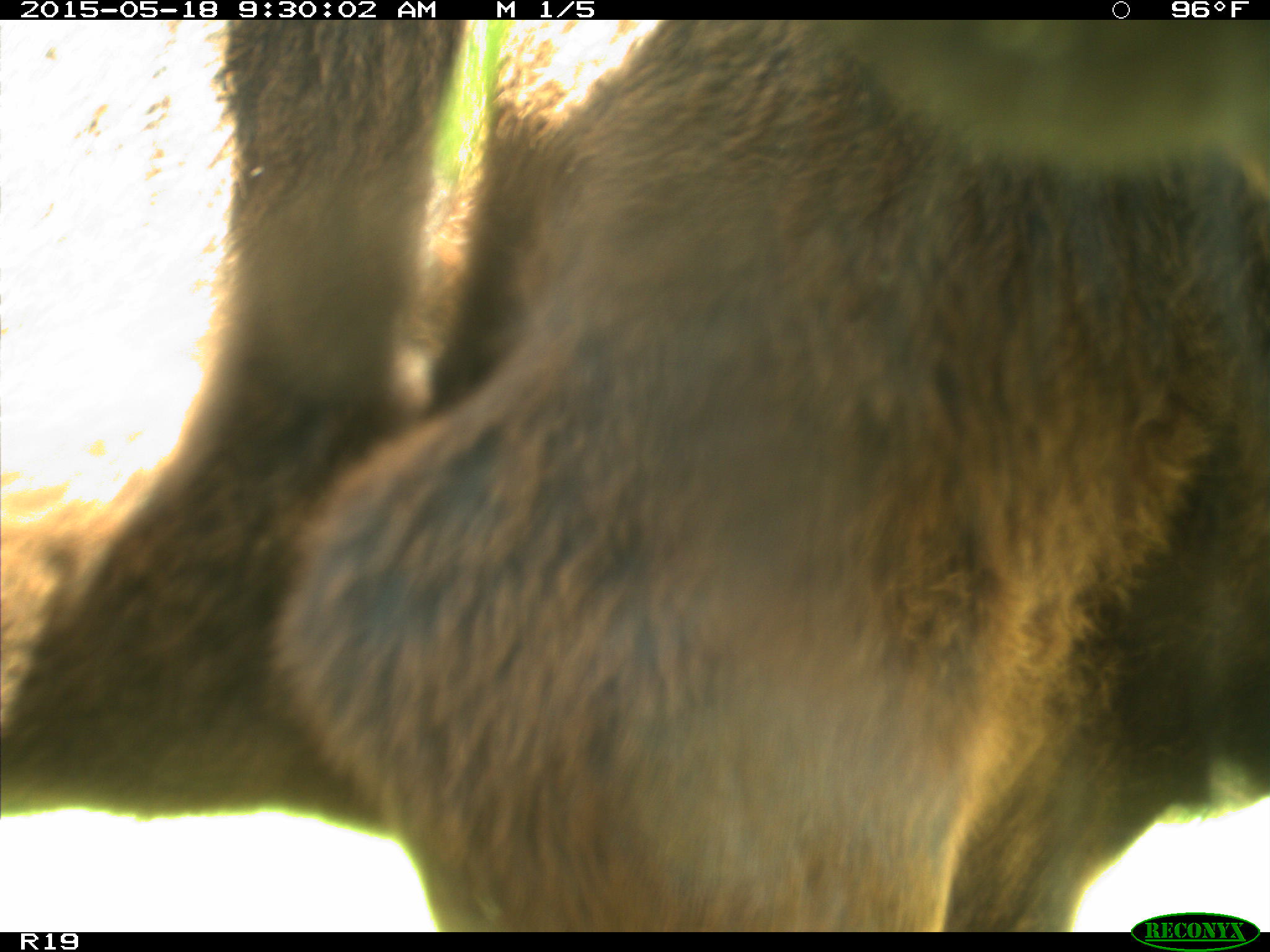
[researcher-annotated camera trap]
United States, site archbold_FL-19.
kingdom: Animalia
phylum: Chordata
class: Mammalia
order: Artiodactyla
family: Bovidae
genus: Bos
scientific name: Bos taurus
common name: domestic cow